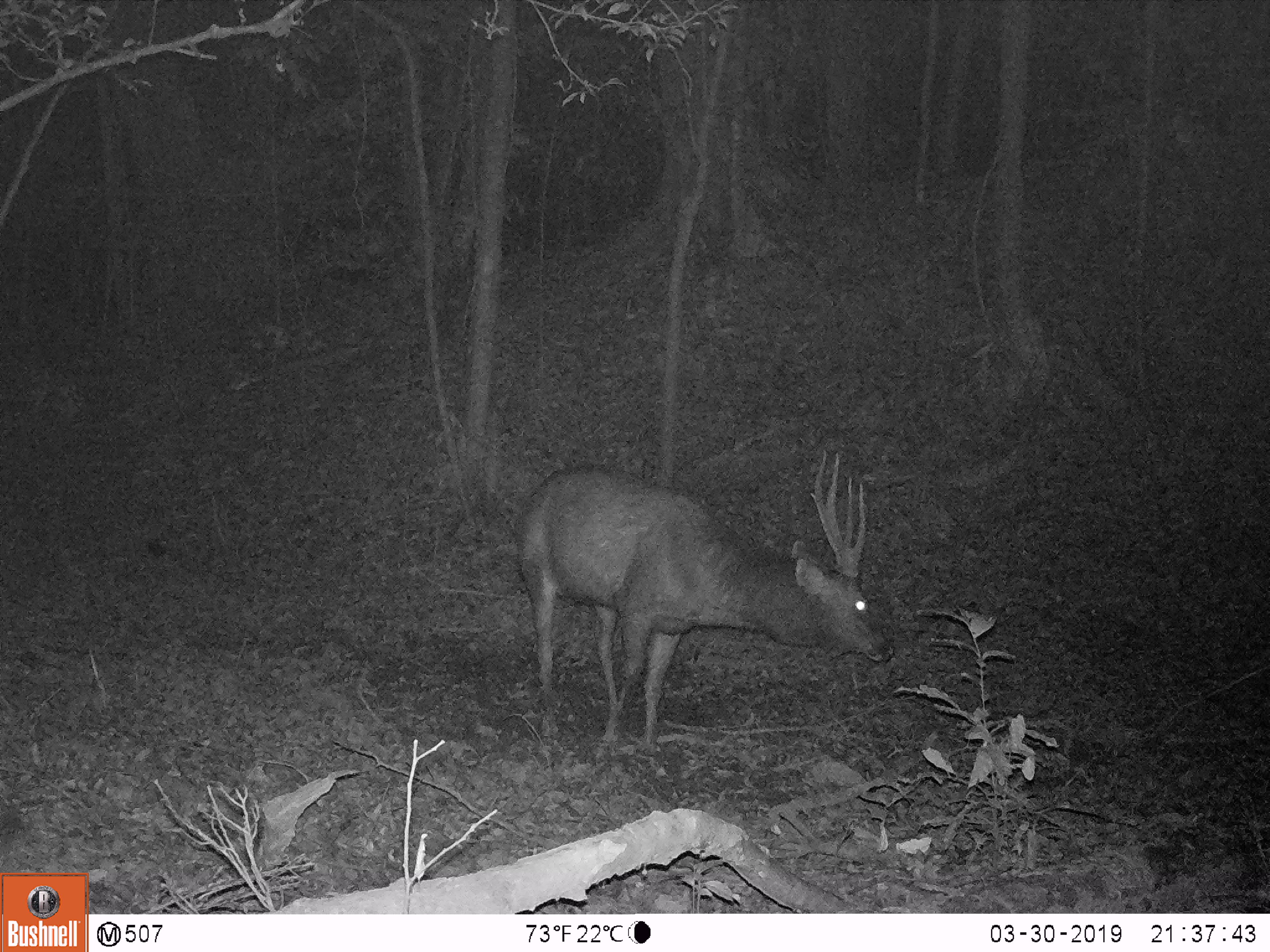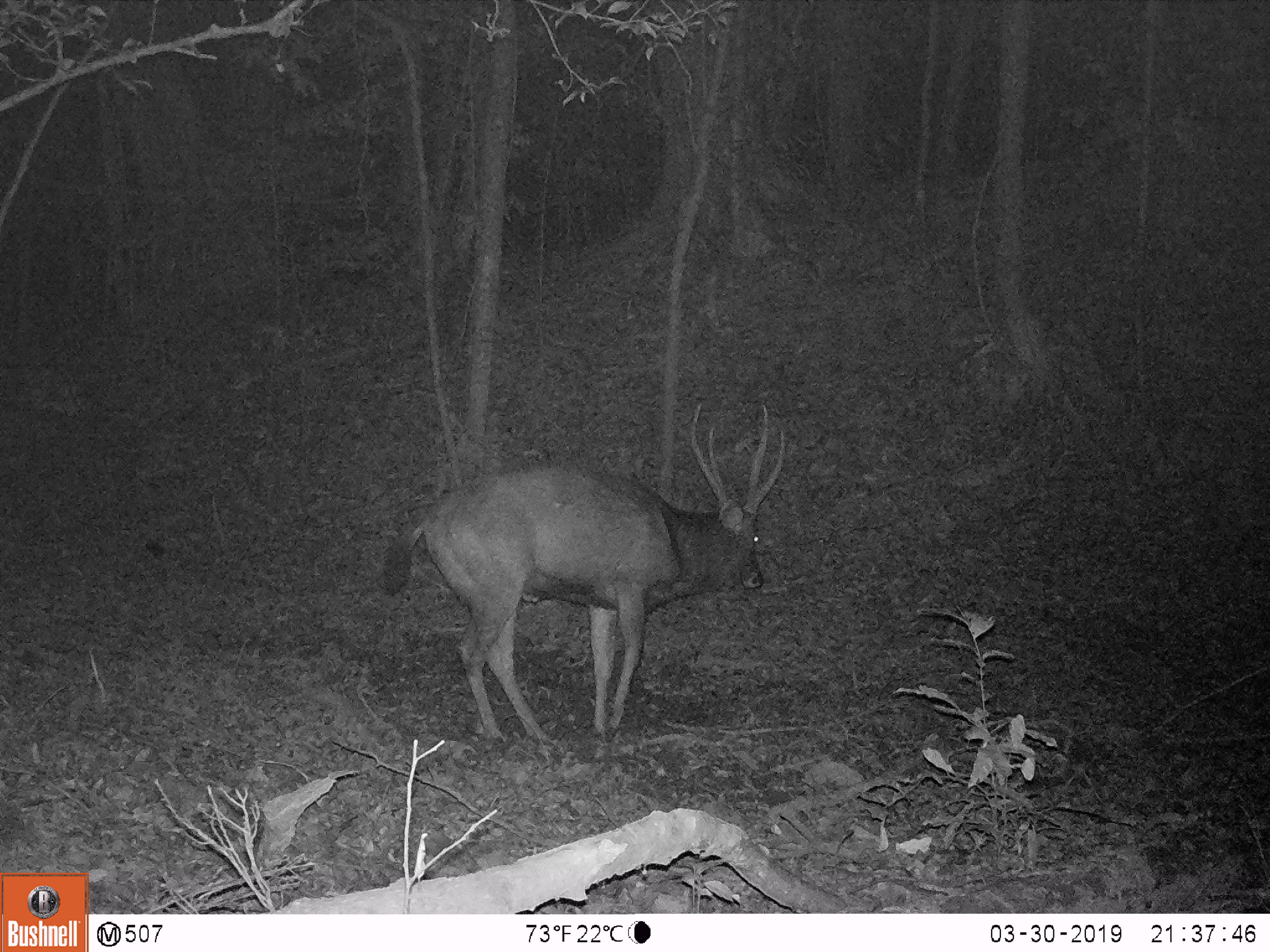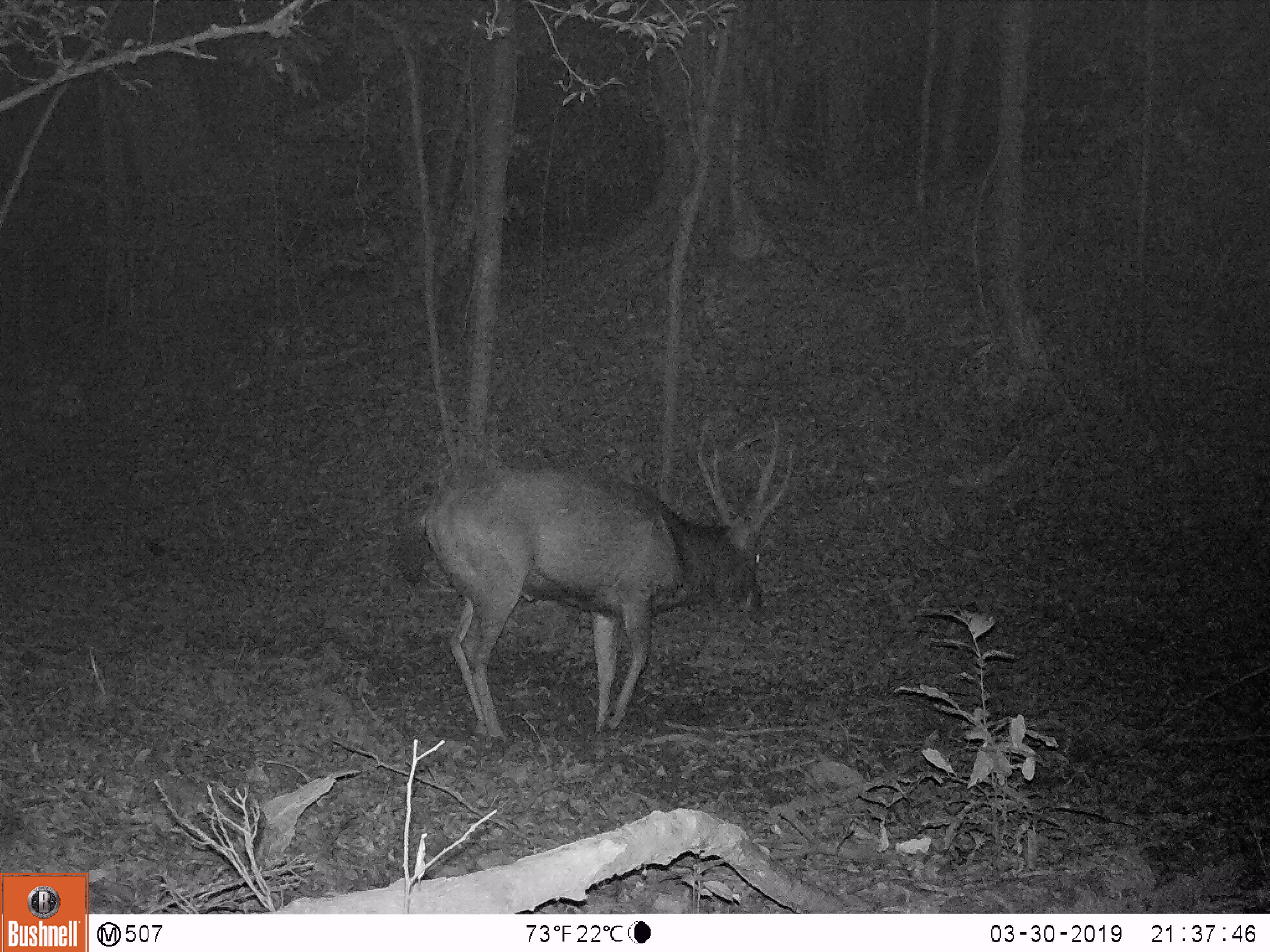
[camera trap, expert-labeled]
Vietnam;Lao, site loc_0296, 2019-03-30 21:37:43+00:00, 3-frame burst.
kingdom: Animalia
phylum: Chordata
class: Mammalia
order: Artiodactyla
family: Cervidae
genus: Rusa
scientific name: Rusa unicolor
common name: sambar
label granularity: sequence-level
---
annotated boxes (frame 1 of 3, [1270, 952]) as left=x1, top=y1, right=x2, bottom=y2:
sambar: left=513, top=445, right=894, bottom=749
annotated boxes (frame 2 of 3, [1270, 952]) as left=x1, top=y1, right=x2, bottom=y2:
sambar: left=377, top=399, right=787, bottom=745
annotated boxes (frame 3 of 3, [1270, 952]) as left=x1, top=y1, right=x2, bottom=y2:
sambar: left=417, top=411, right=795, bottom=744